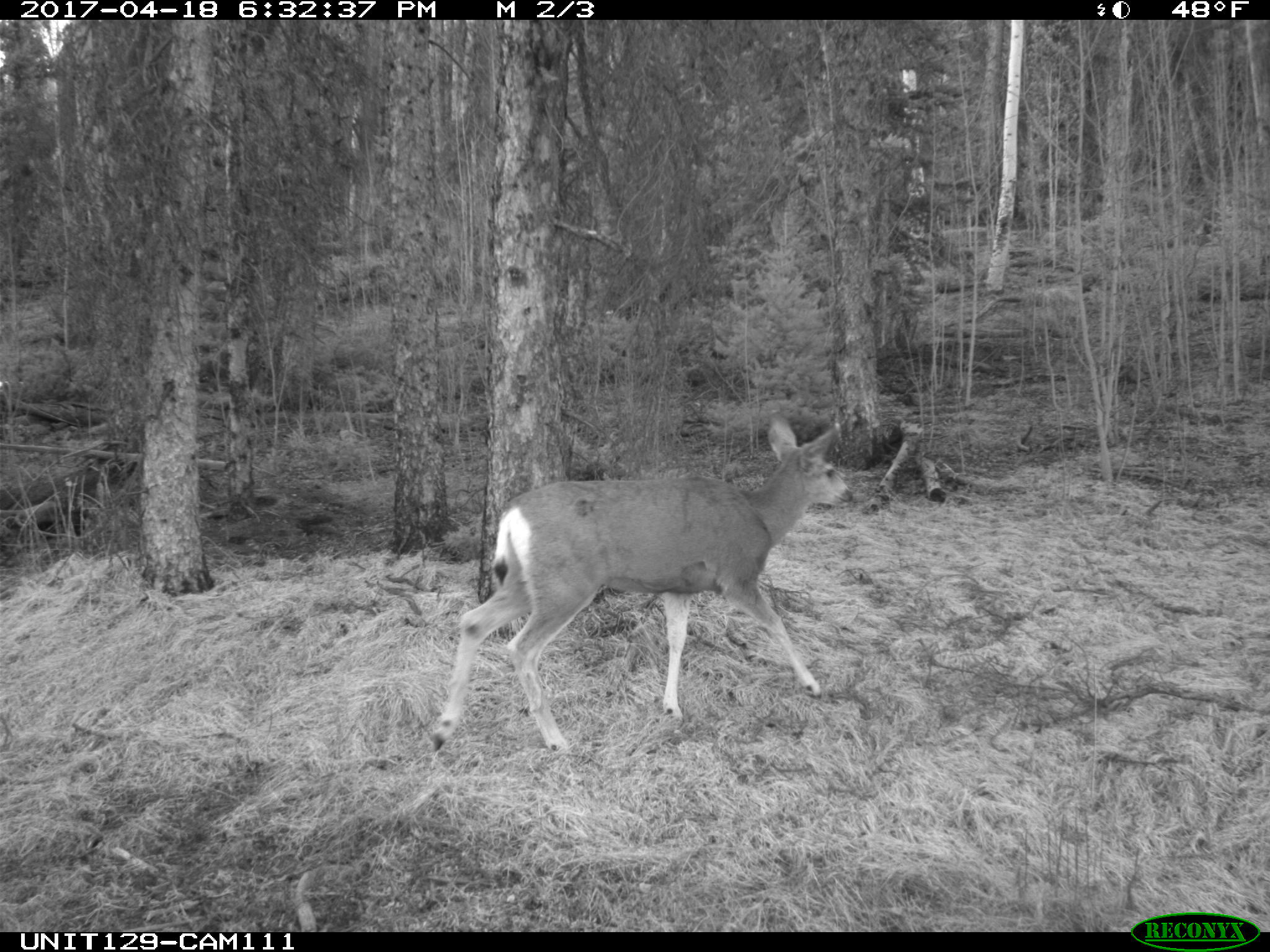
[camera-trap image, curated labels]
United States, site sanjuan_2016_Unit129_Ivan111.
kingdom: Animalia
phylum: Chordata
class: Mammalia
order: Artiodactyla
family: Cervidae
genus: Odocoileus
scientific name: Odocoileus hemionus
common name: mule deer